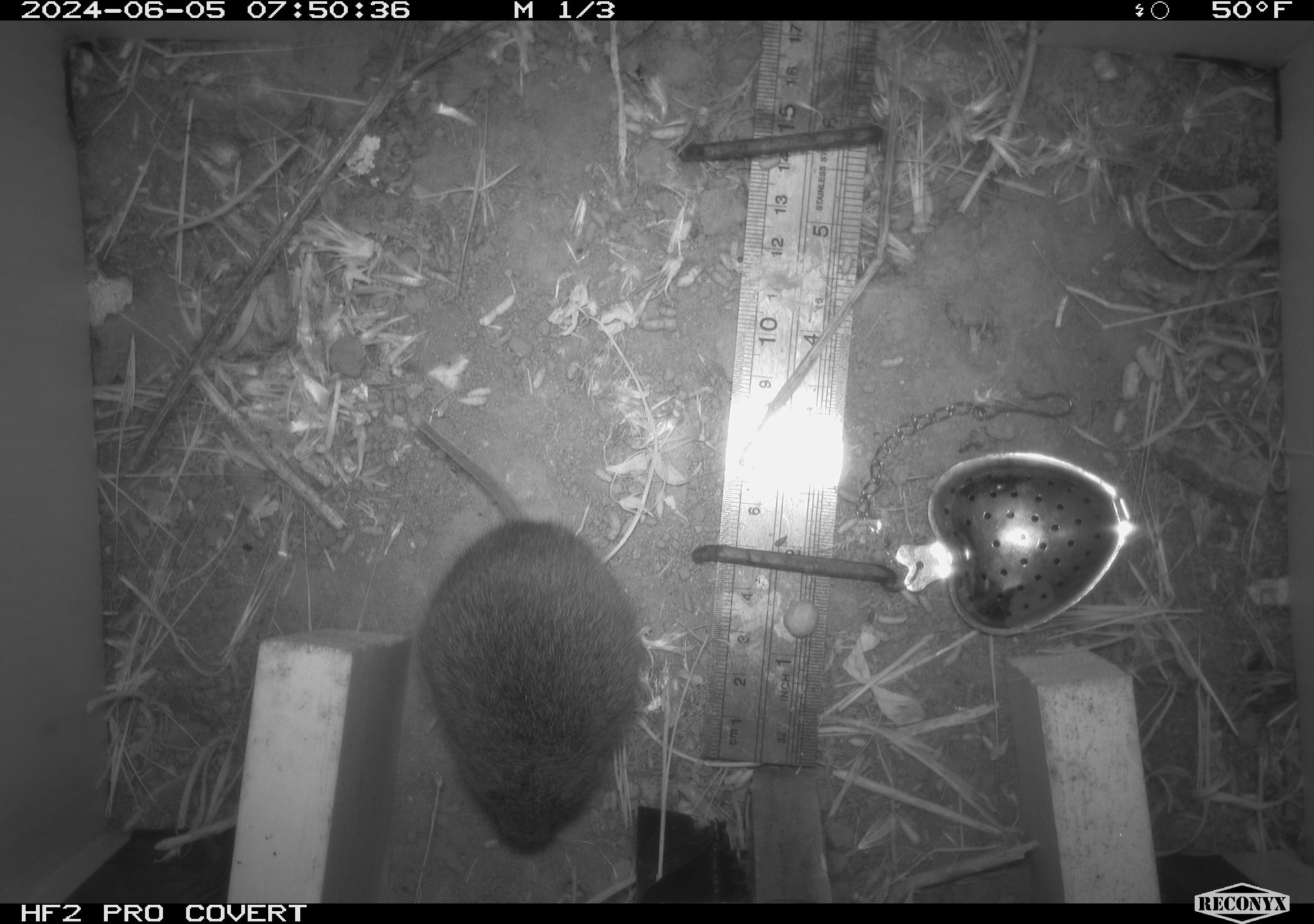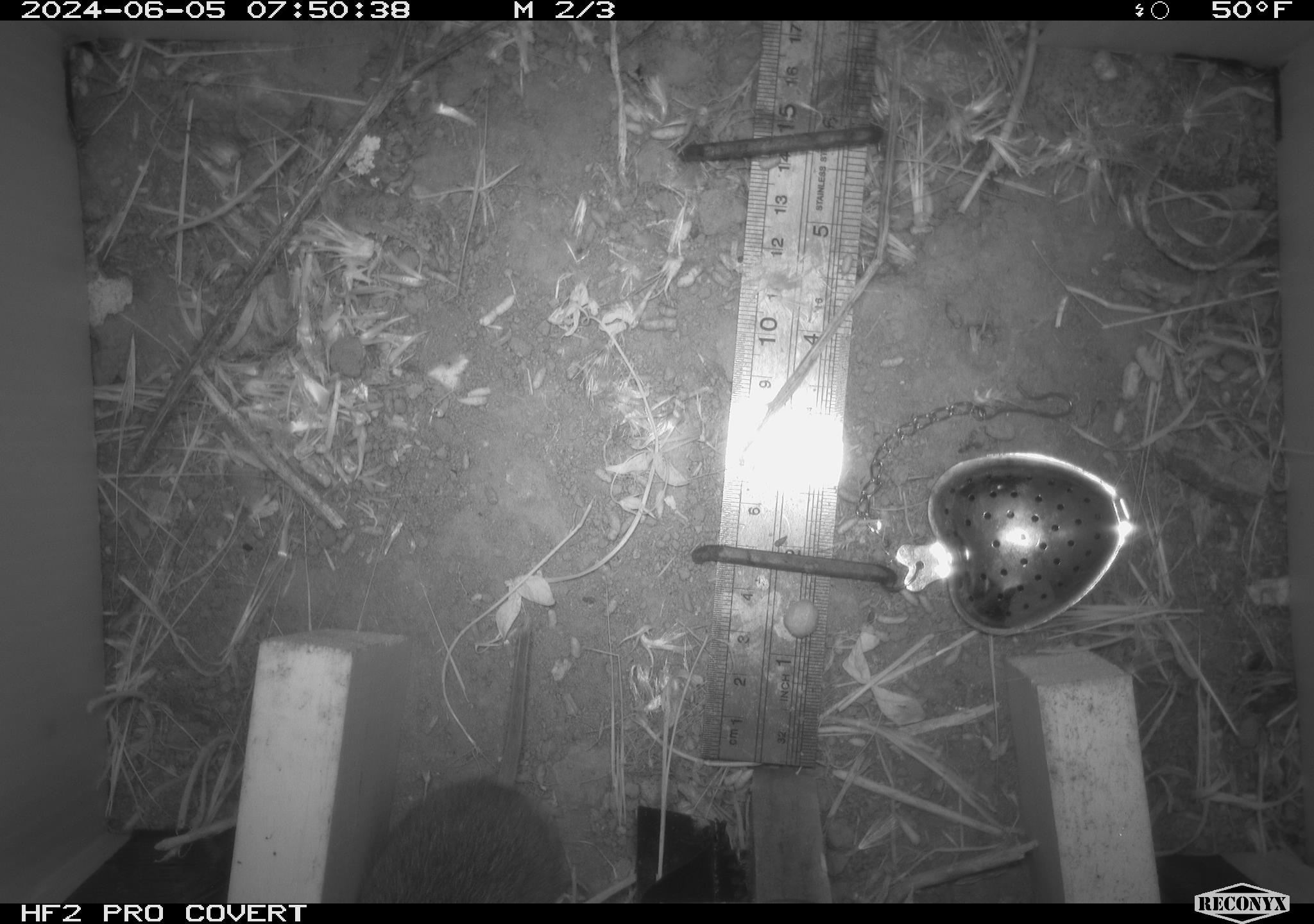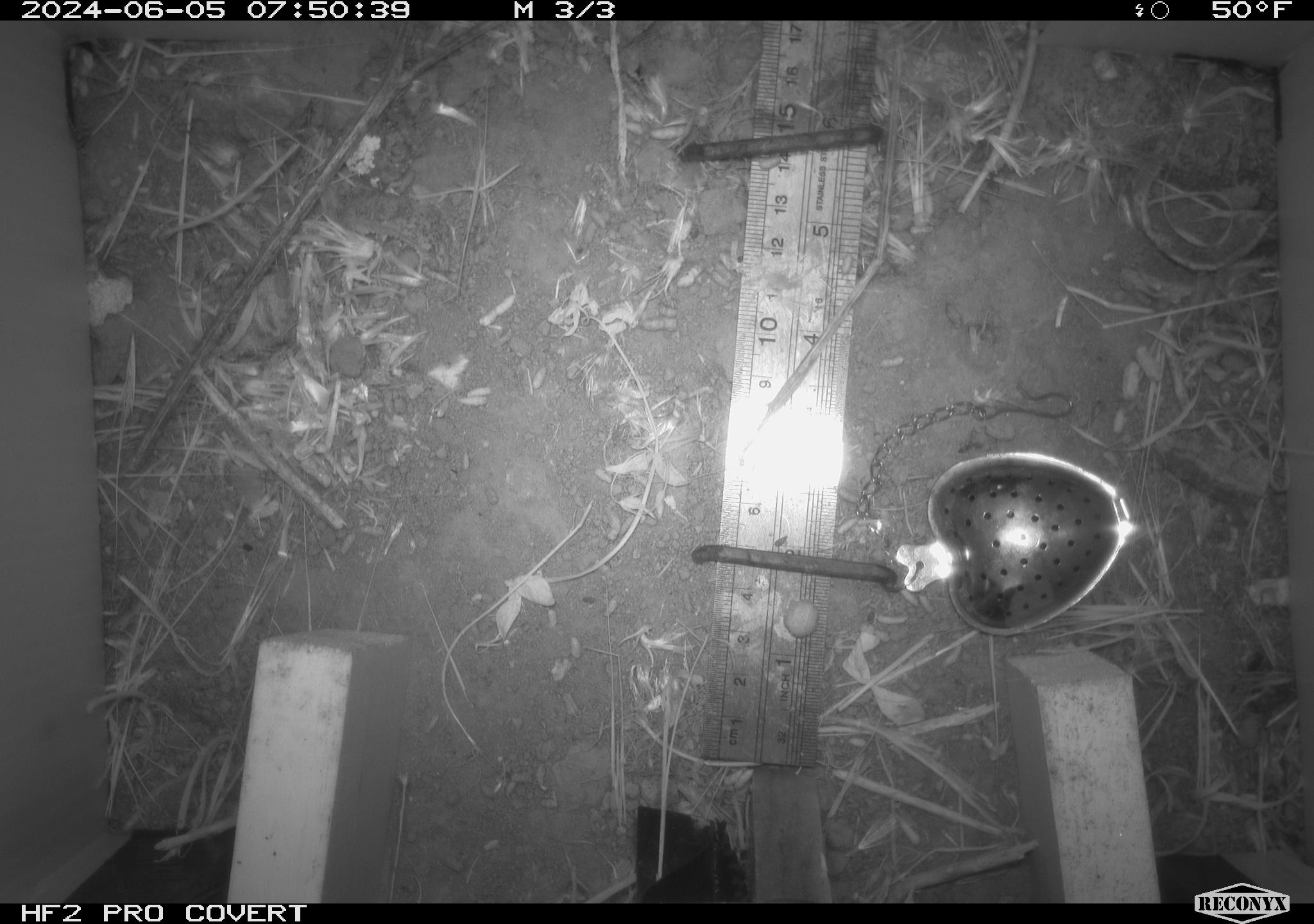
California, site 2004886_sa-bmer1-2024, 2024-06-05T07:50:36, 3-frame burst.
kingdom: Animalia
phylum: Chordata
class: Mammalia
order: Rodentia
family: Cricetidae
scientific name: Arvicolinae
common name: voles, lemmings, and muskrats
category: arvicolinae subfamily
Arvicolinae subfamily (voles, lemmings, and muskrats) (Arvicolinae).